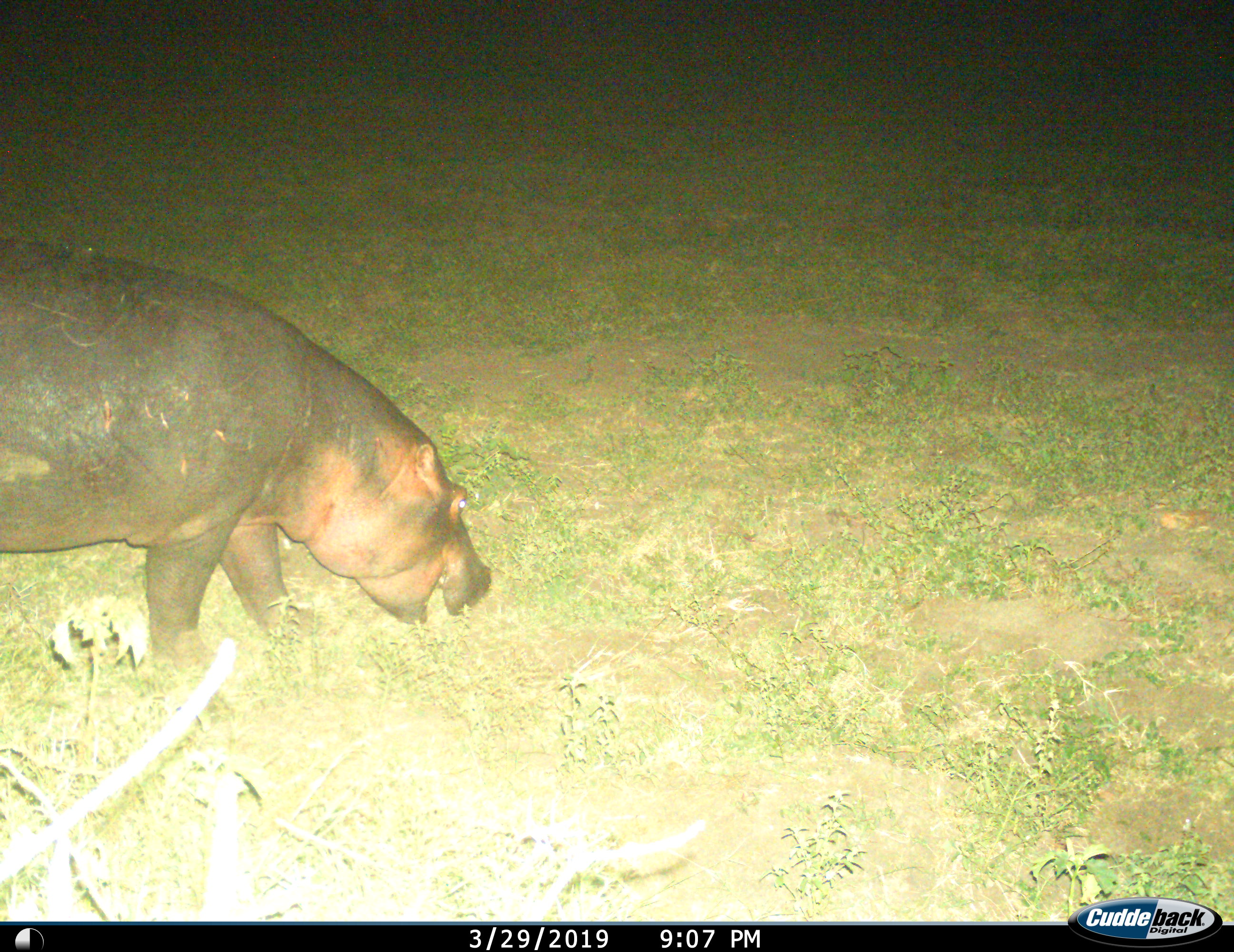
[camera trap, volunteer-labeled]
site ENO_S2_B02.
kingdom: Animalia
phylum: Chordata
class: Mammalia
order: Artiodactyla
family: Hippopotamidae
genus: Hippopotamus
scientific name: Hippopotamus amphibius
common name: hippopotamus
Hippopotamus (Hippopotamus amphibius), count 1. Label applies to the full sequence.